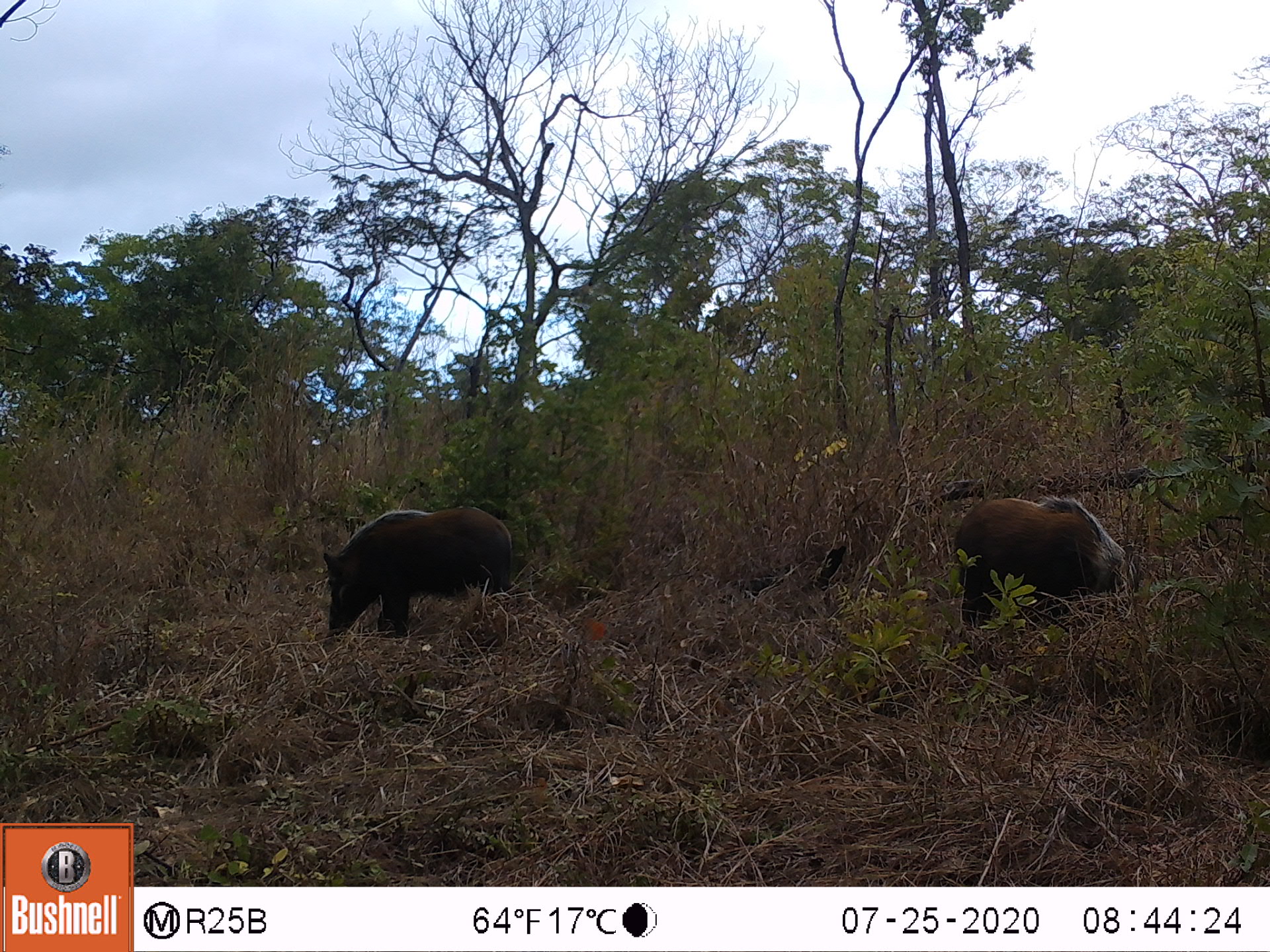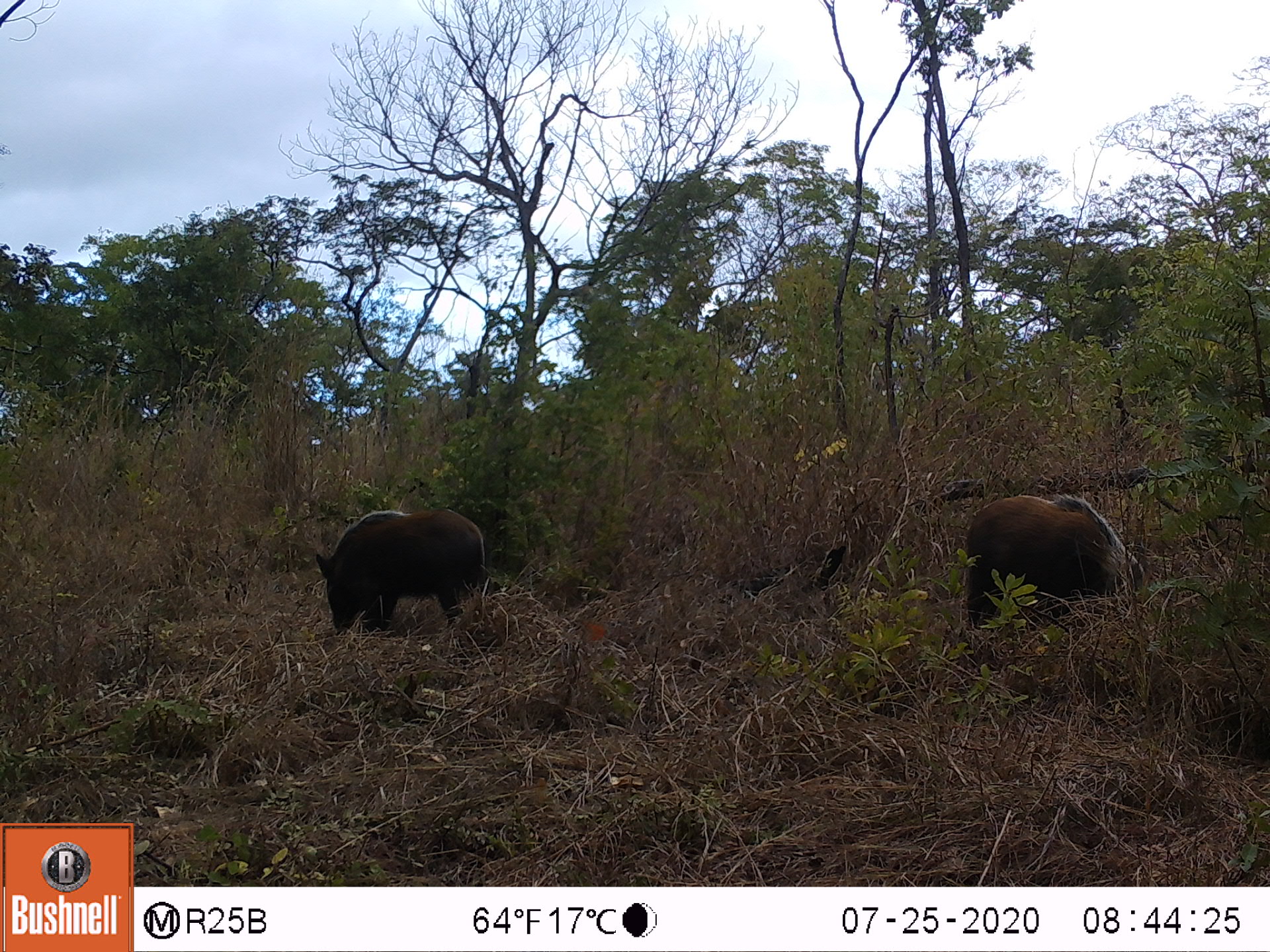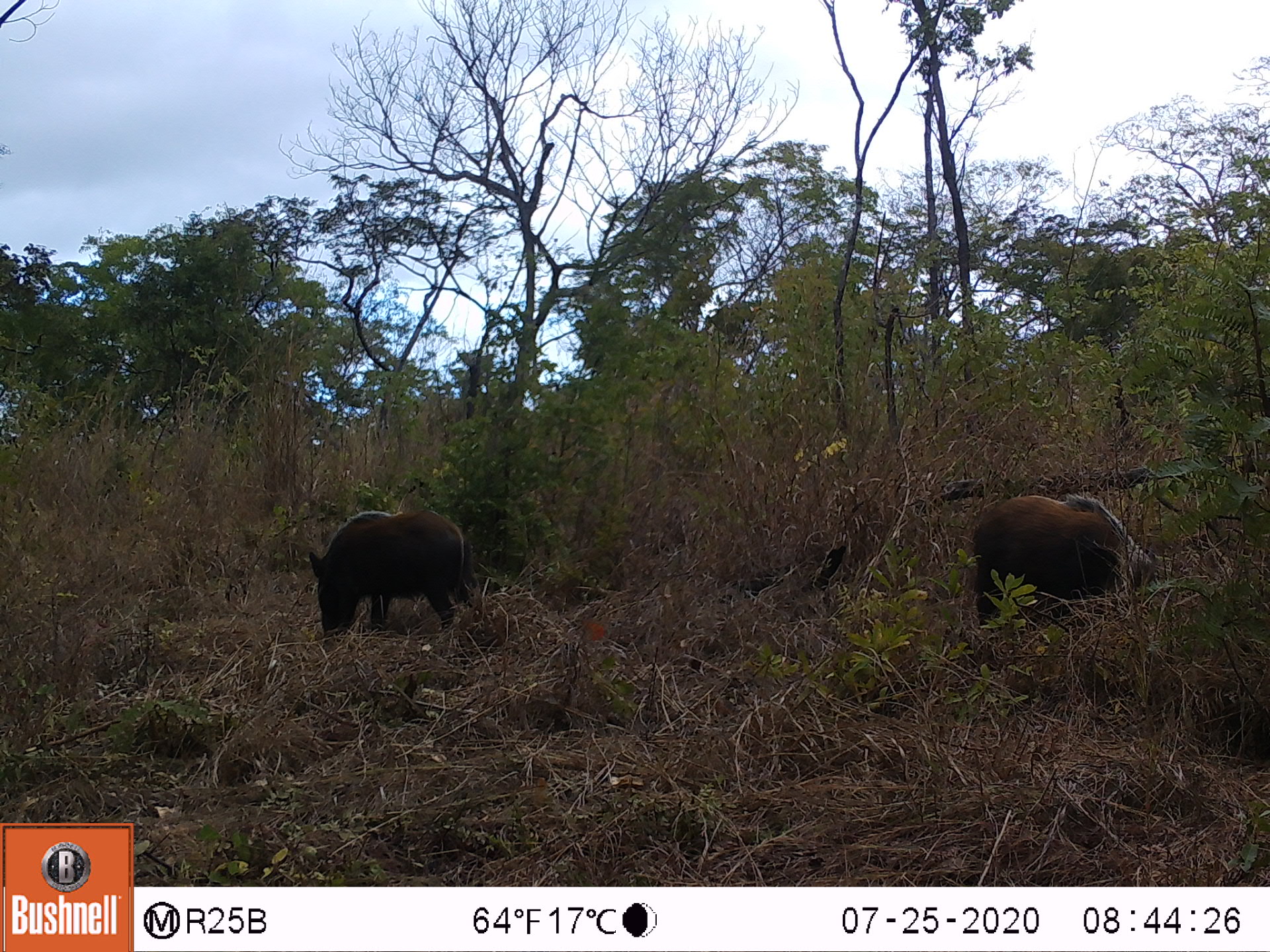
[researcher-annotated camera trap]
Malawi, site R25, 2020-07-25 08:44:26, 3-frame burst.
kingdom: Animalia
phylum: Chordata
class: Mammalia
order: Artiodactyla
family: Suidae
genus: Potamochoerus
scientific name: Potamochoerus larvatus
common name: bushpig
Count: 2.